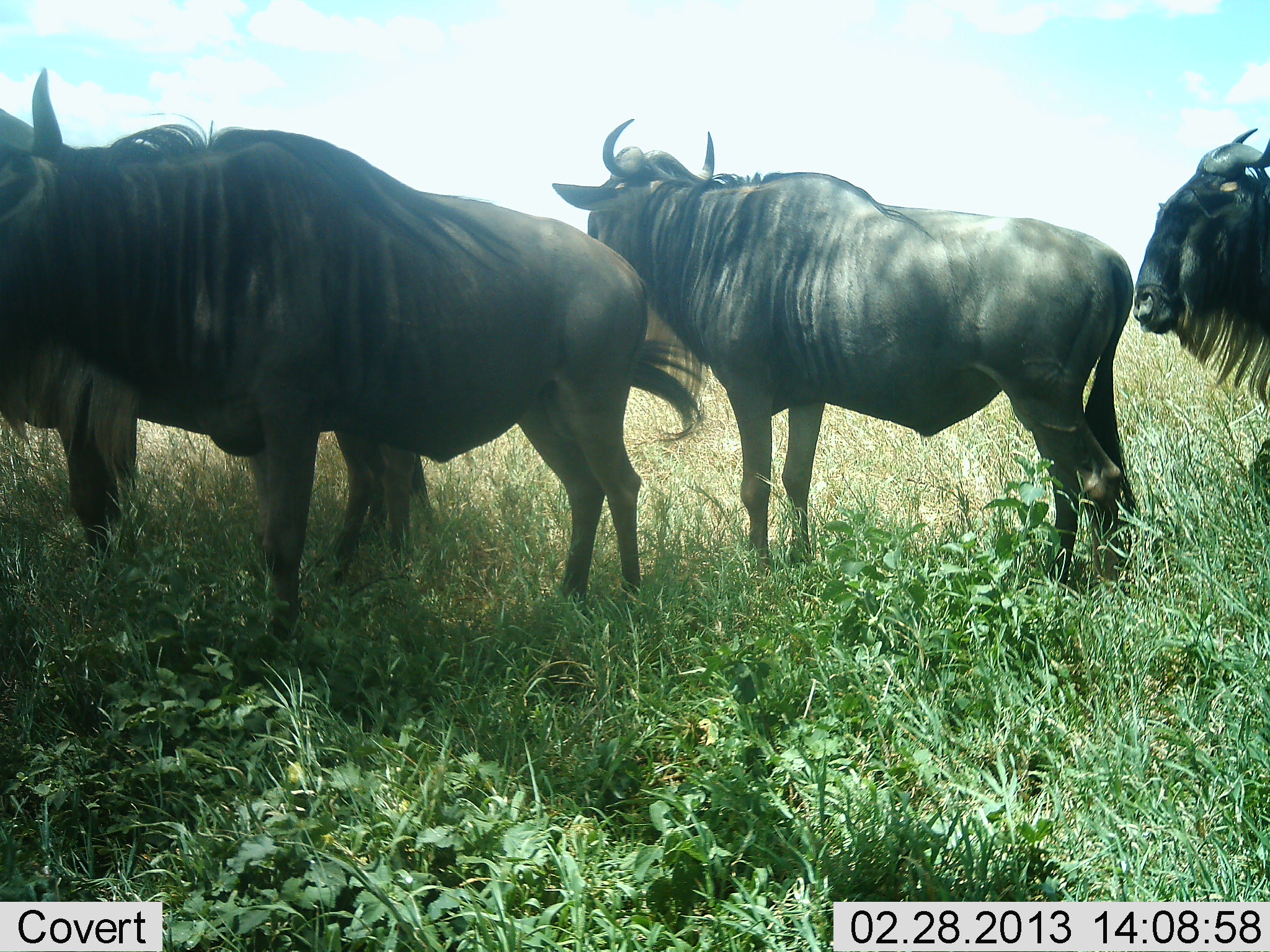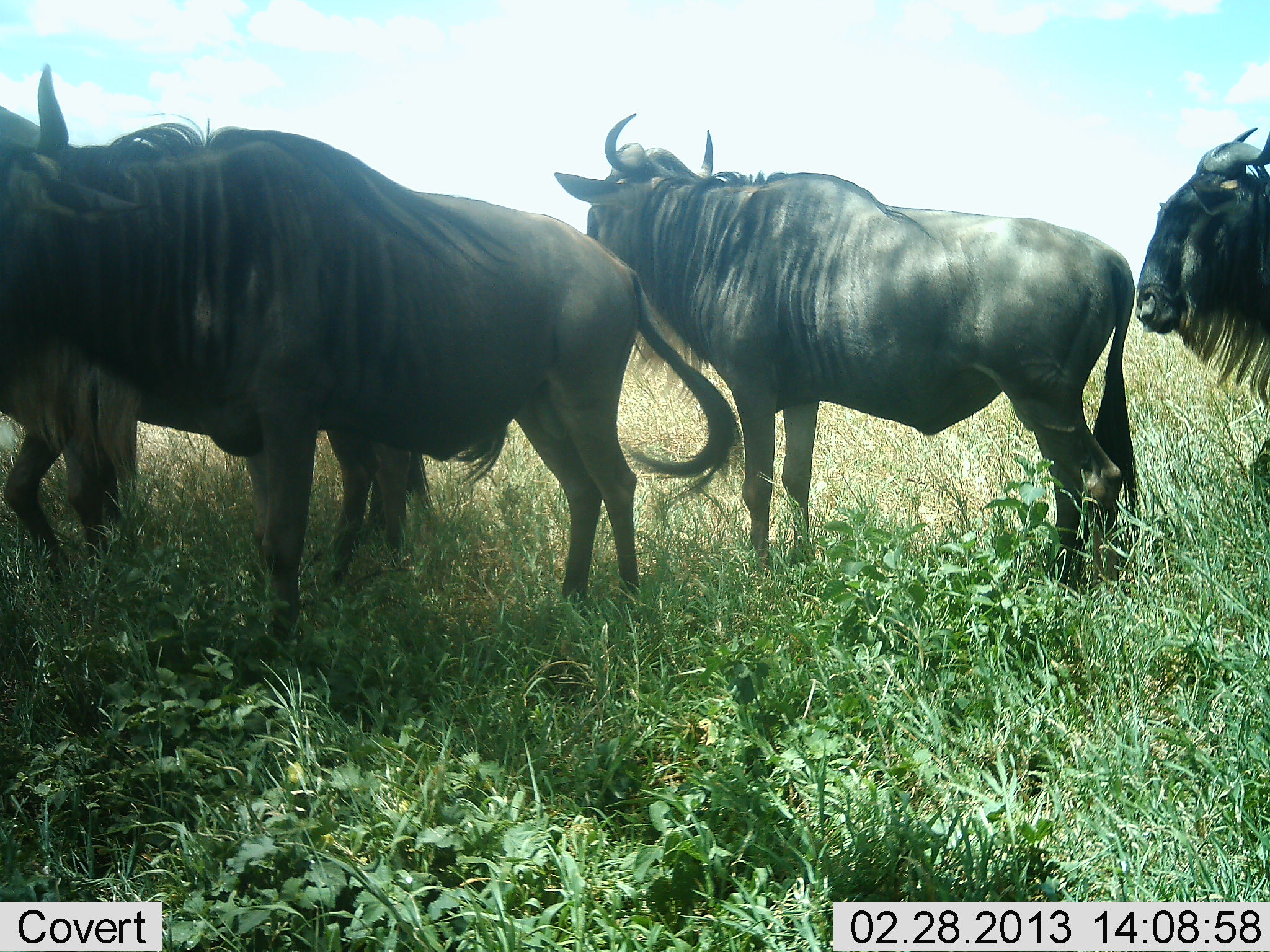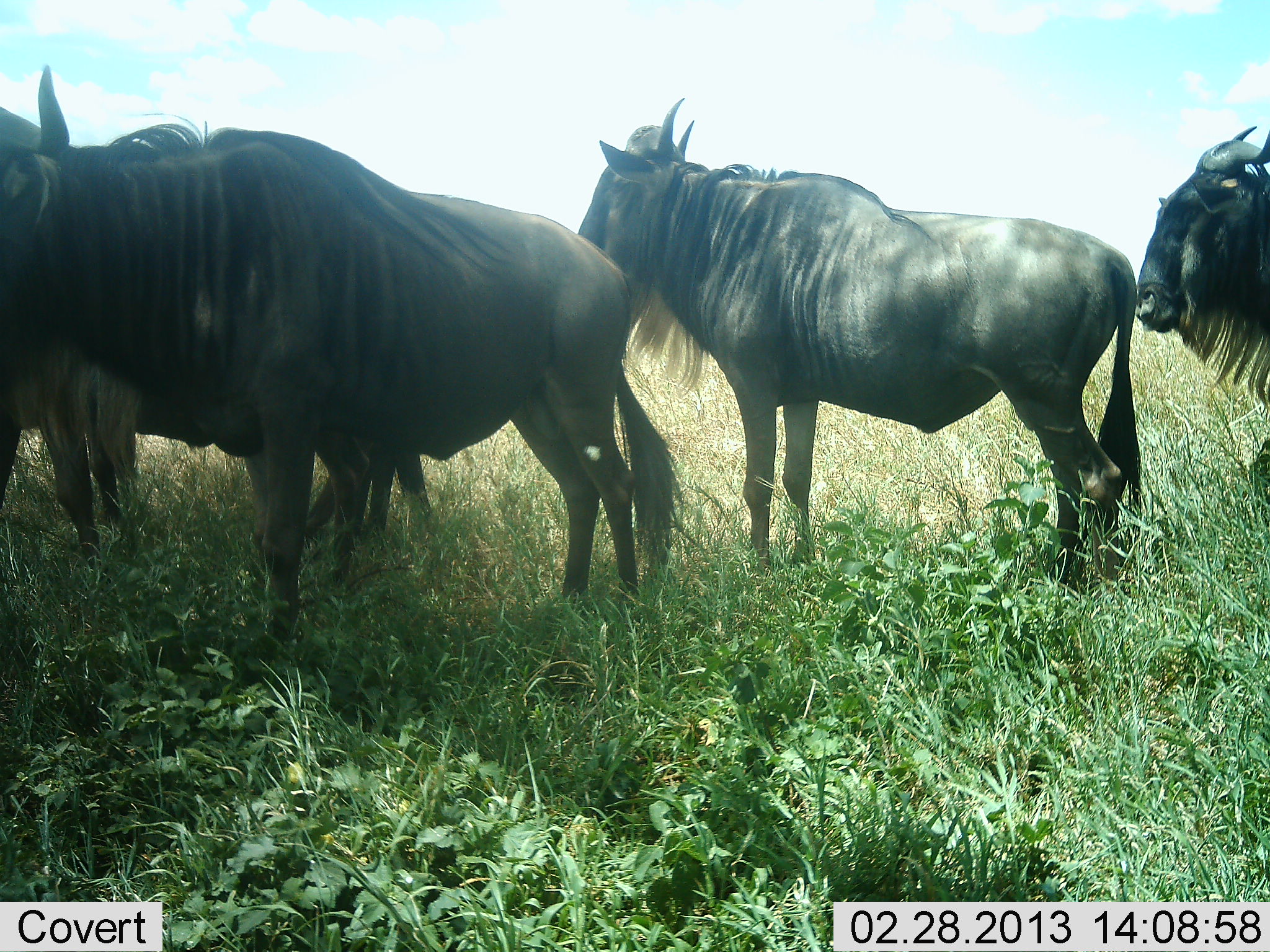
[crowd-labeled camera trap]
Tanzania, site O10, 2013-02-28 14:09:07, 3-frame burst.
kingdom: Animalia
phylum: Chordata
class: Mammalia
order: Artiodactyla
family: Bovidae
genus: Connochaetes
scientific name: Connochaetes taurinus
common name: blue wildebeest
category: wildebeest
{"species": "wildebeest (blue wildebeest) (Connochaetes taurinus)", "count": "4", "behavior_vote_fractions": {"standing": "100%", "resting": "0%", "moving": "4%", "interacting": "4%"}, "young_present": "0%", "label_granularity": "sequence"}